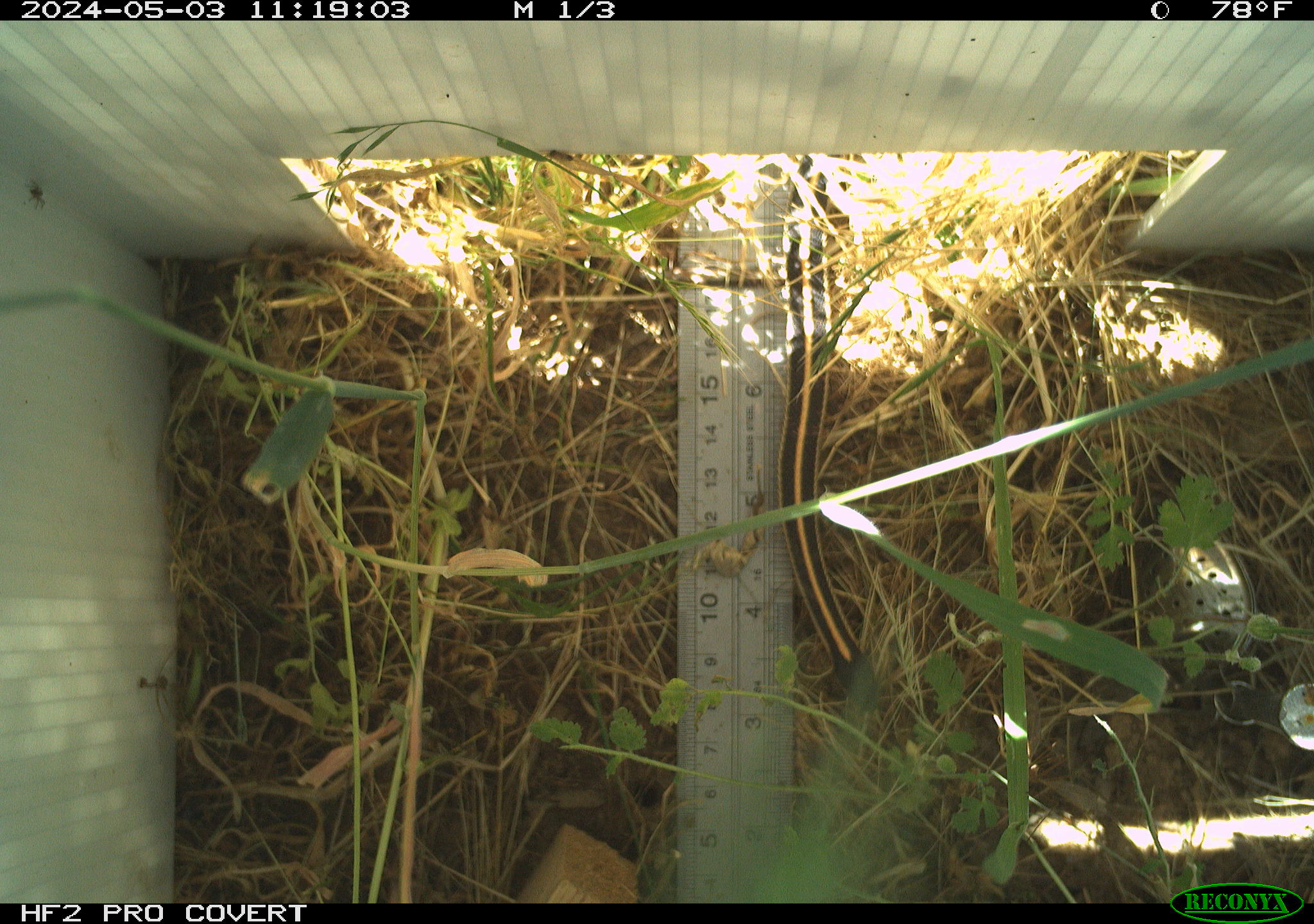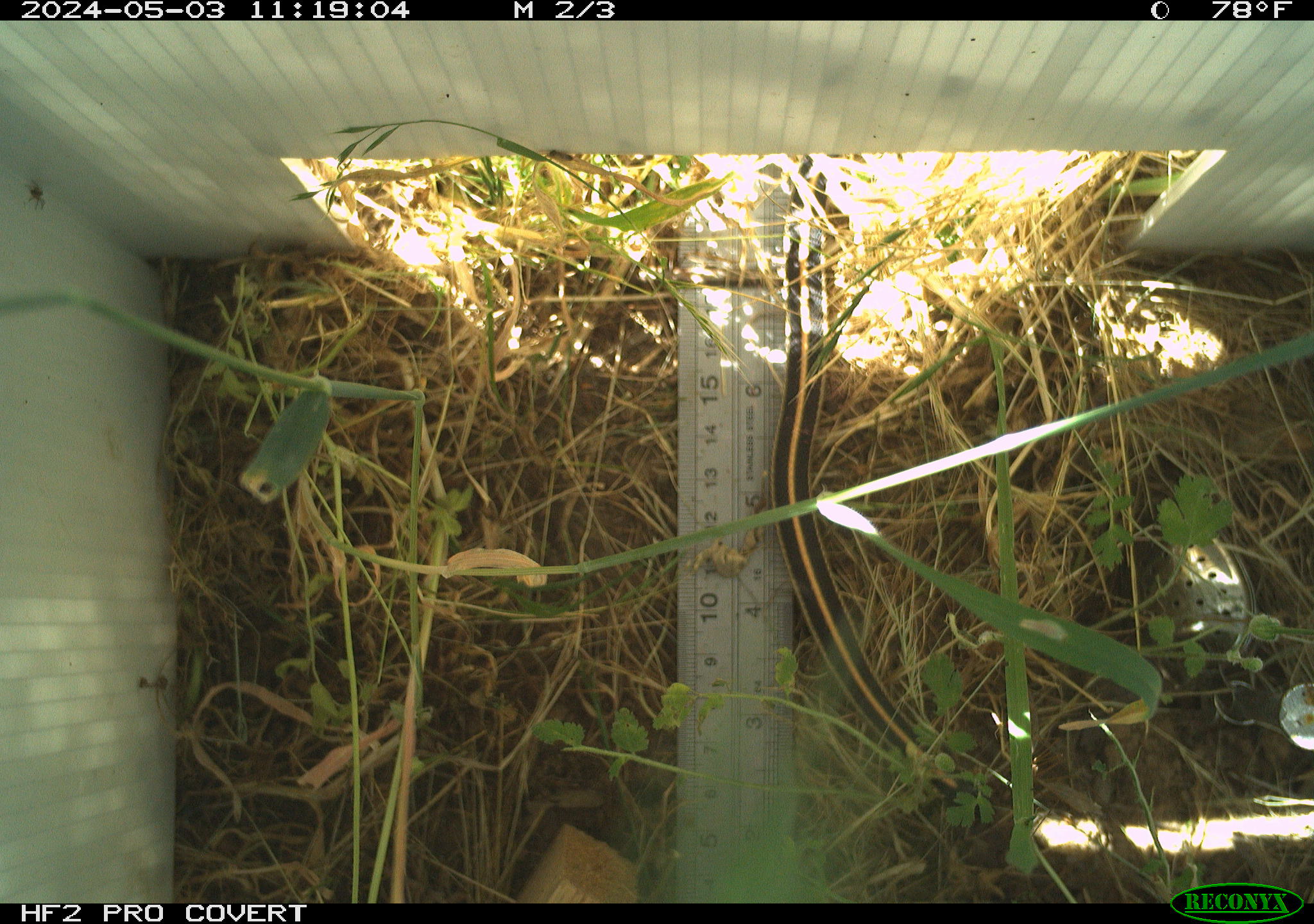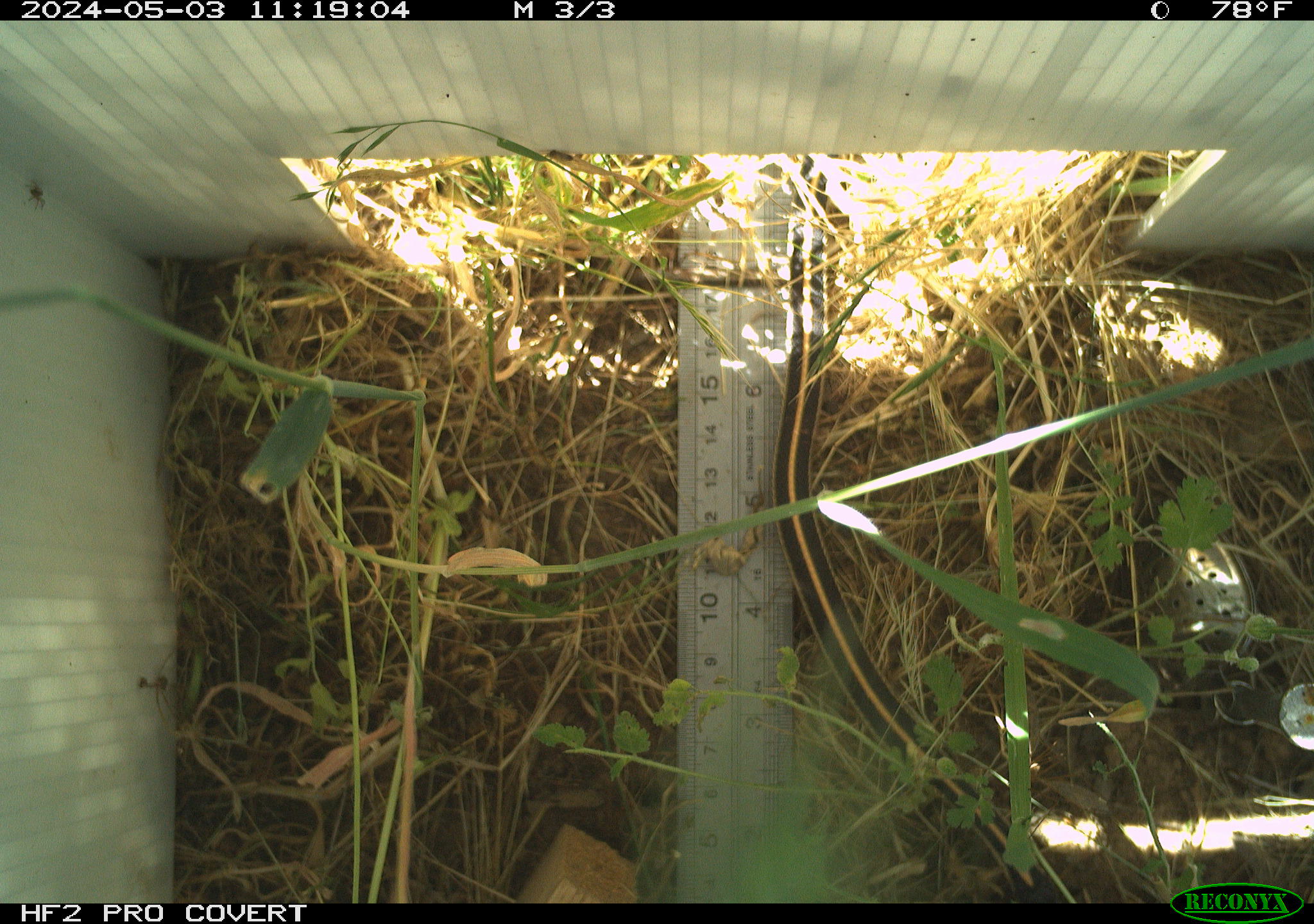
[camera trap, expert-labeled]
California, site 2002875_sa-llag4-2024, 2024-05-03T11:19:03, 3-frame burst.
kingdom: Animalia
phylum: Chordata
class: Reptilia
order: Squamata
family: Colubridae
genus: Thamnophis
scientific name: Thamnophis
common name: american gartersnakes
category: thamnophis species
Thamnophis species (american gartersnakes) (Thamnophis).